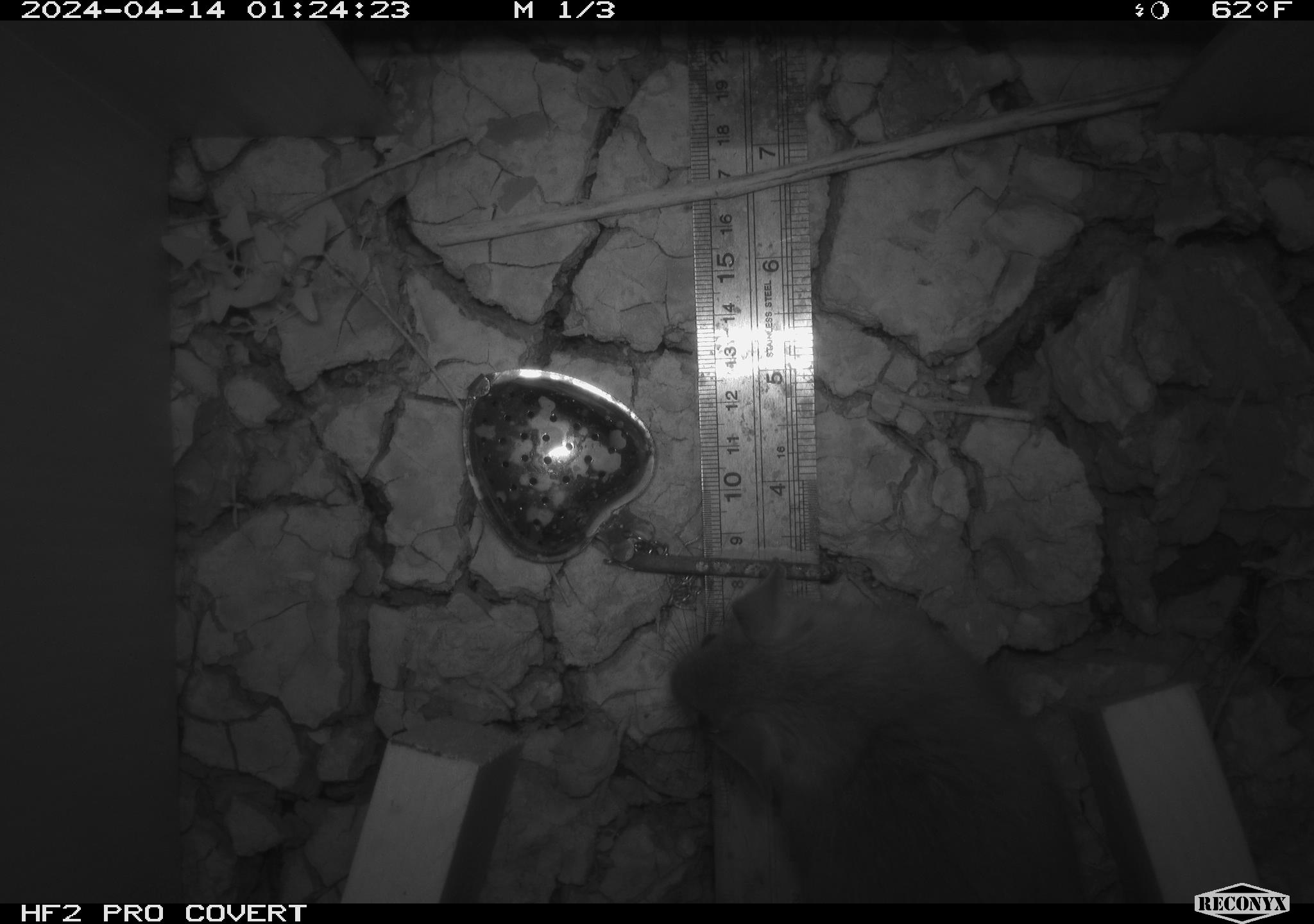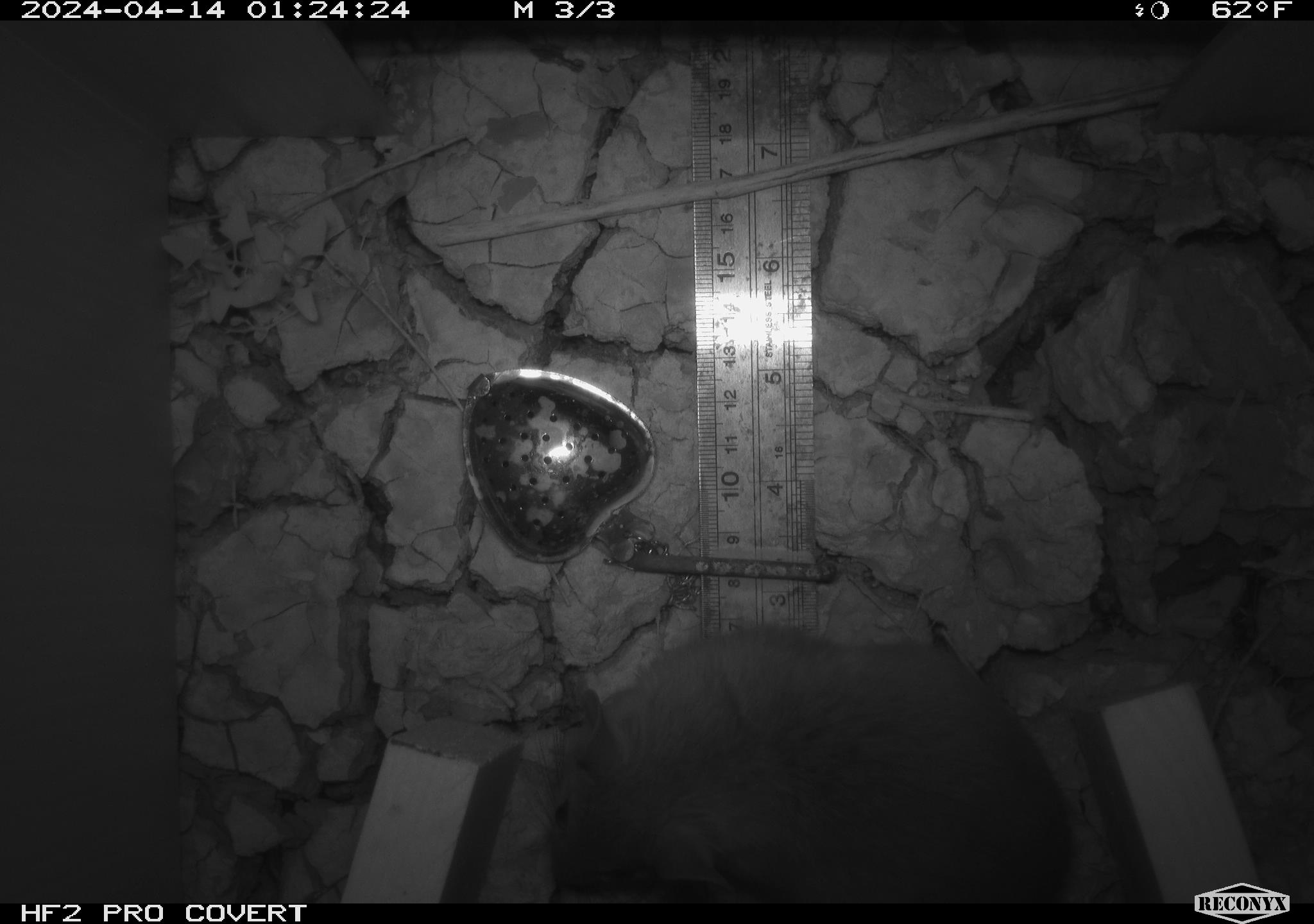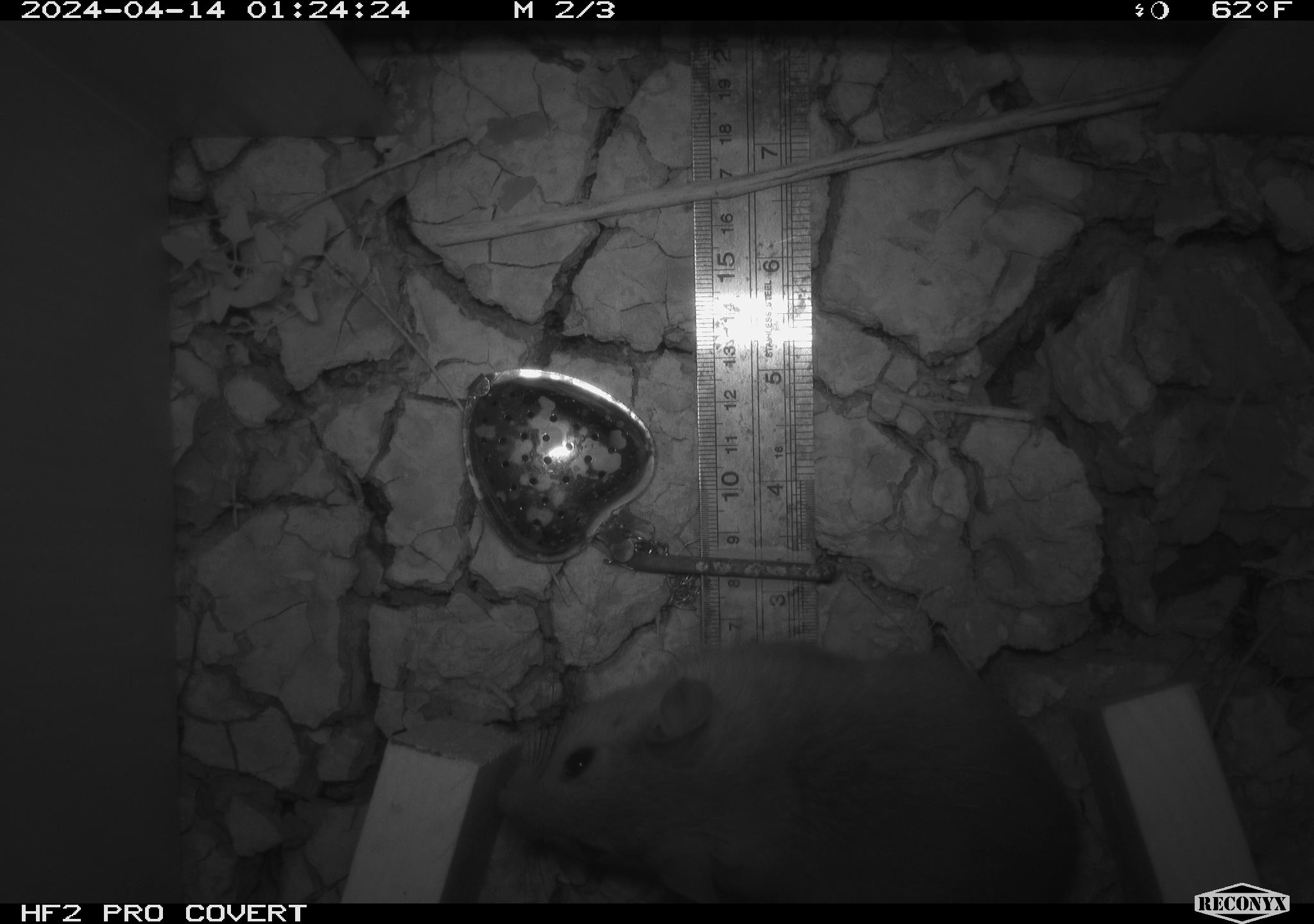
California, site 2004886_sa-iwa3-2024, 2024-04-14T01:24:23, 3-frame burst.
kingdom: Animalia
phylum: Chordata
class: Mammalia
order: Rodentia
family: Cricetidae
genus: Neotoma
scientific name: Neotoma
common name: pack rat or woodrat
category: neotoma species